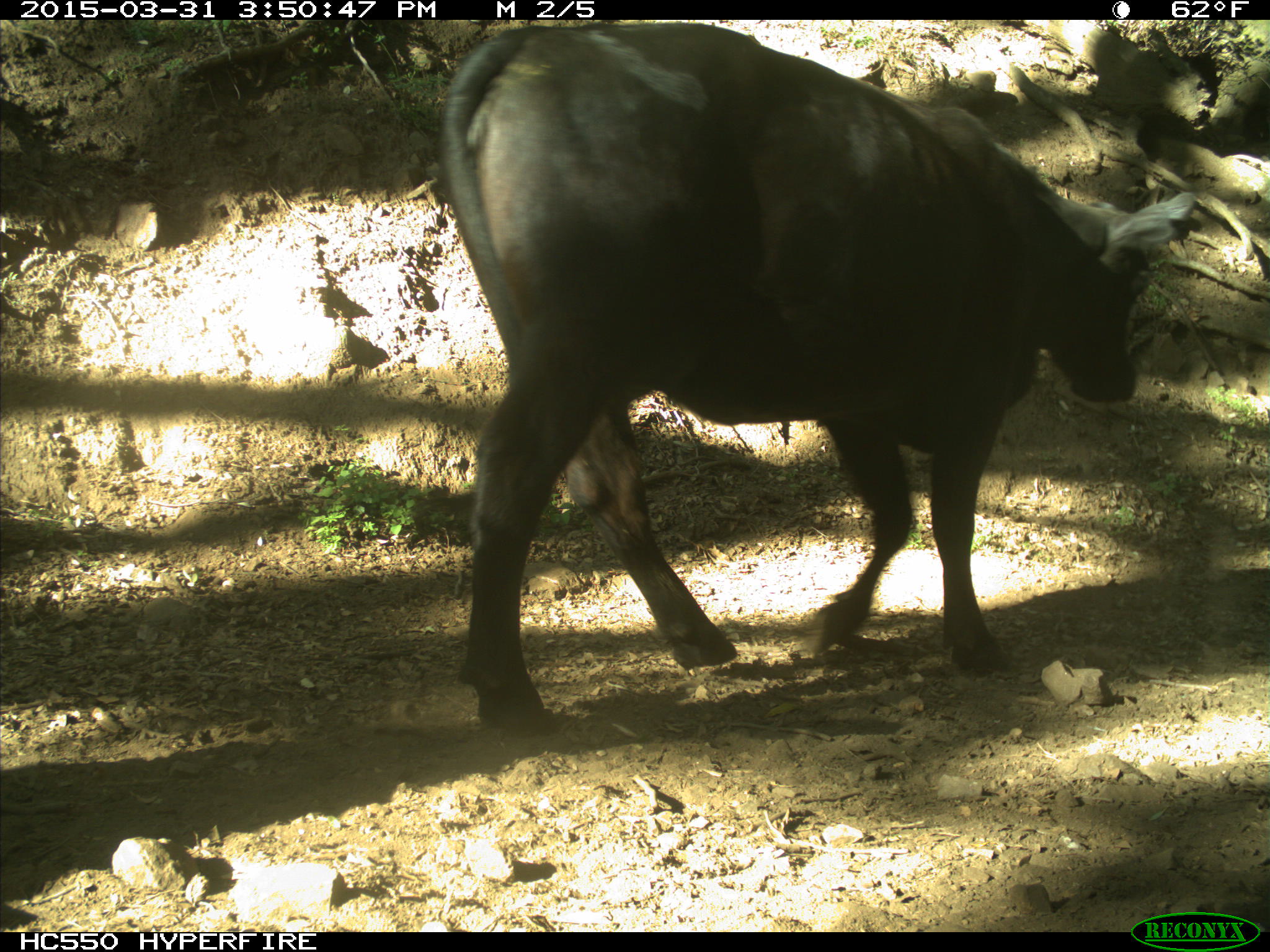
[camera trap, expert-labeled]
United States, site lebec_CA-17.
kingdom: Animalia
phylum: Chordata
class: Mammalia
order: Artiodactyla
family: Bovidae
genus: Bos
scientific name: Bos taurus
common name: domestic cow